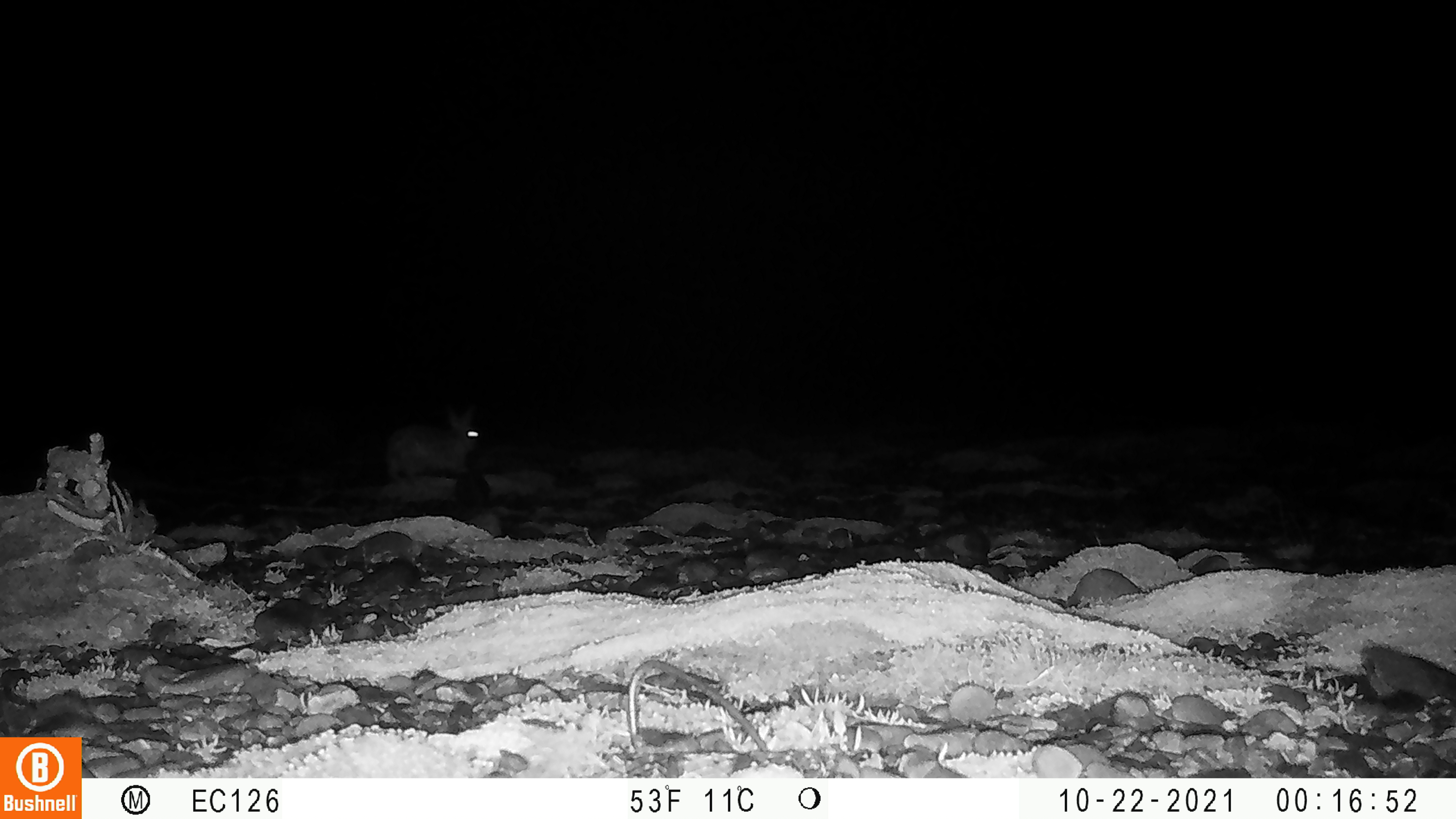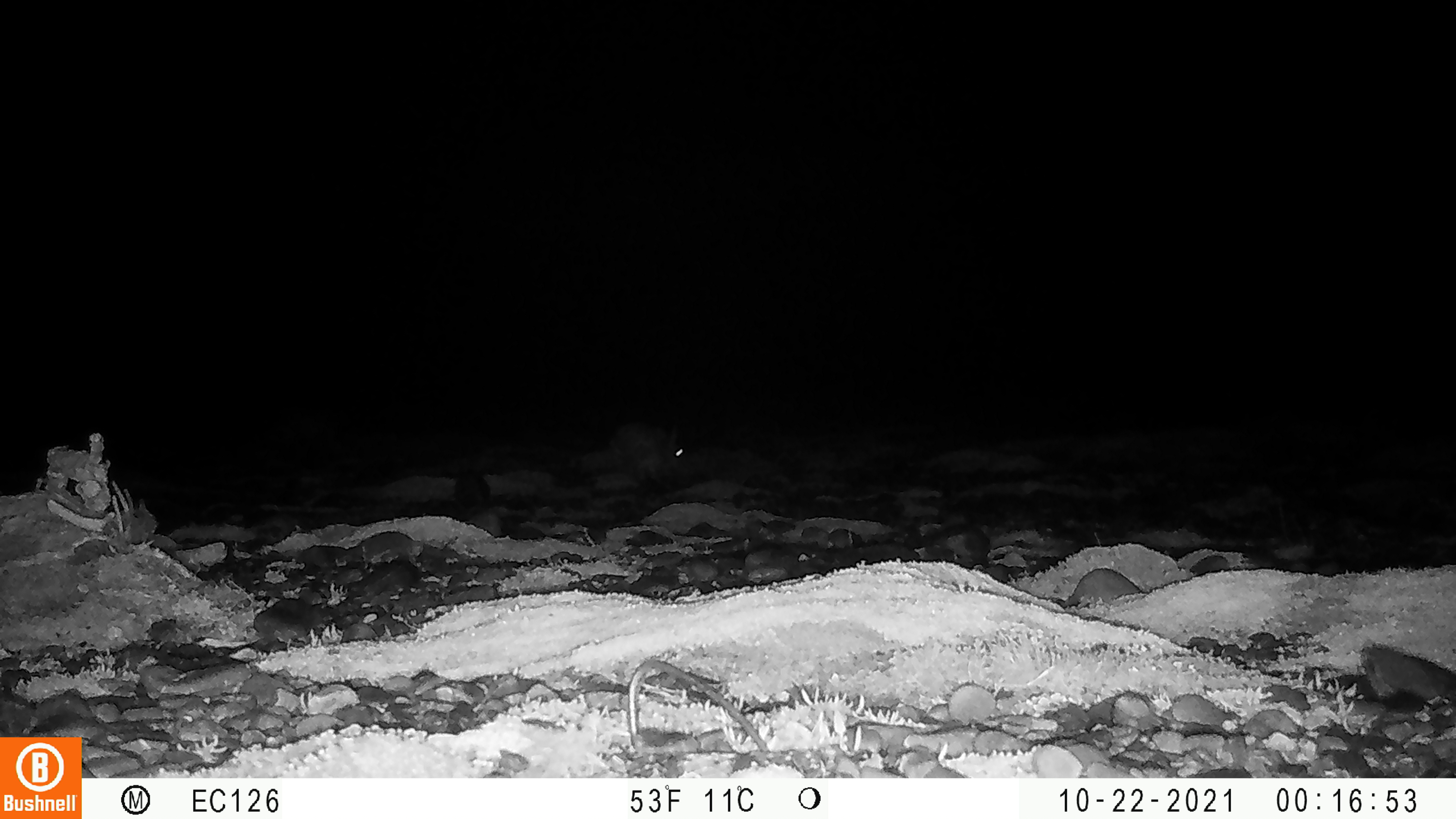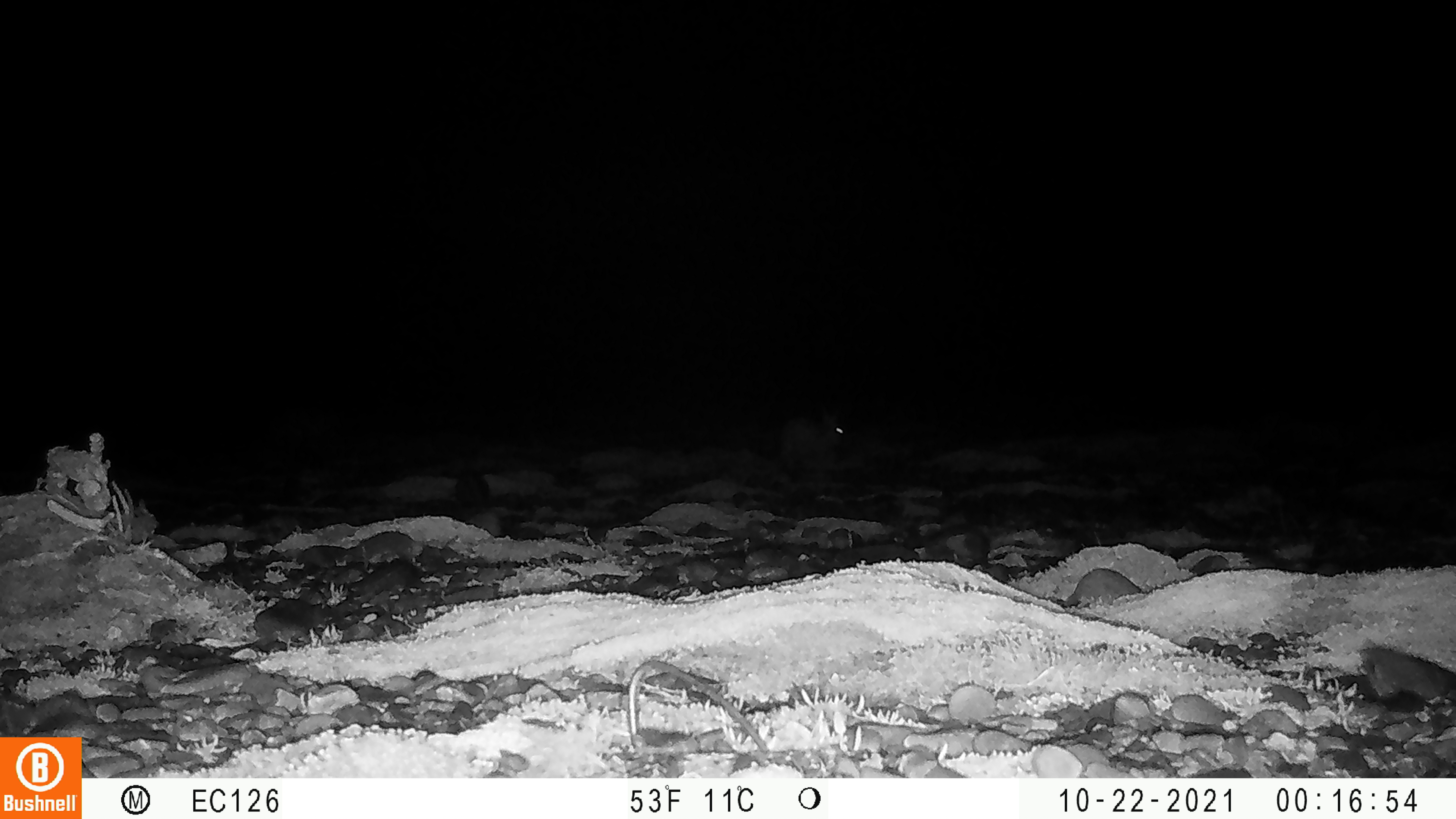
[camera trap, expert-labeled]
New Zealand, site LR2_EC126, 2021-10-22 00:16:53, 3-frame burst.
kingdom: Animalia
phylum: Chordata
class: Mammalia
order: Lagomorpha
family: Leporidae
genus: Oryctolagus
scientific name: Oryctolagus cuniculus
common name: european rabbit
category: rabbit